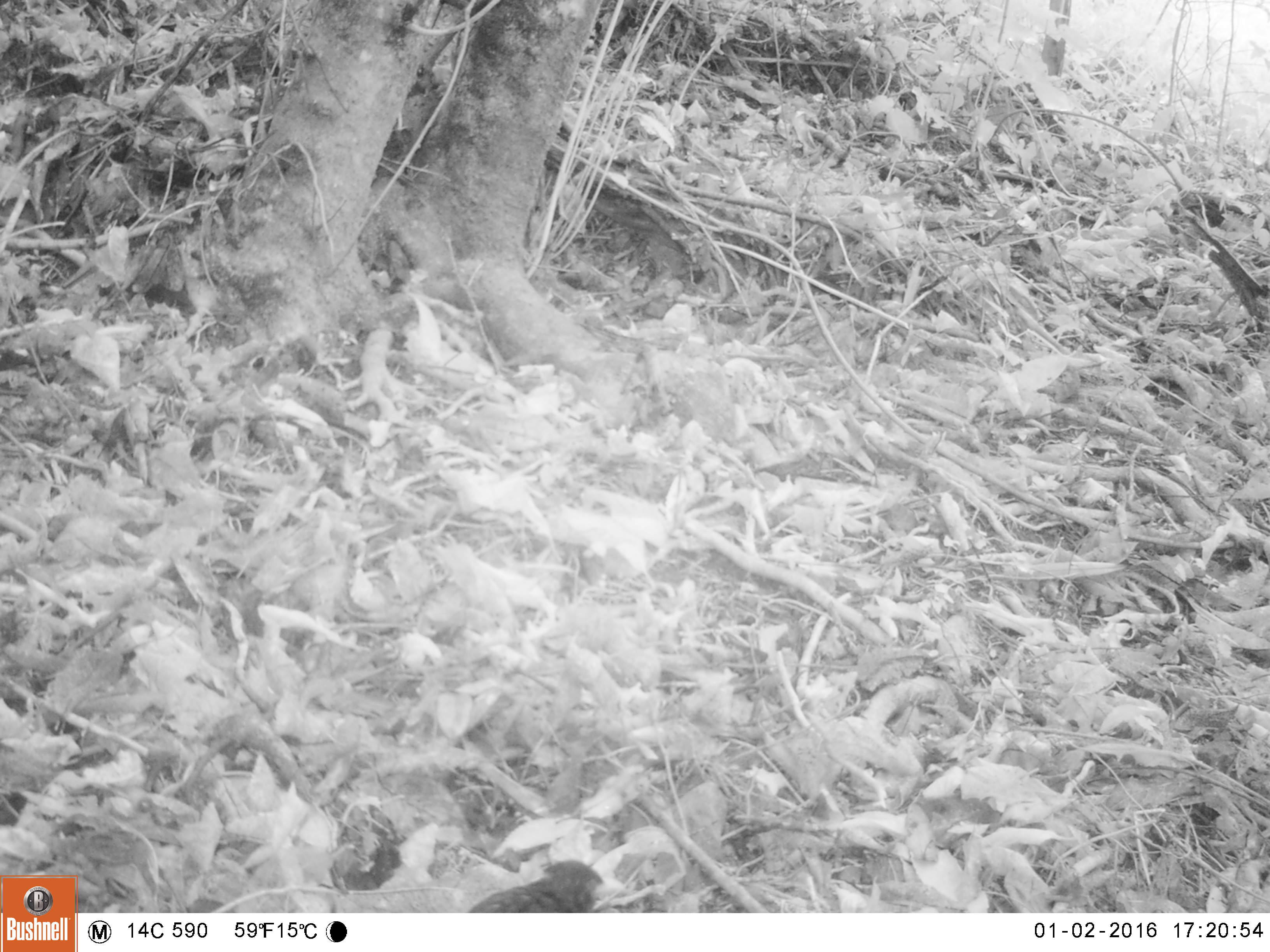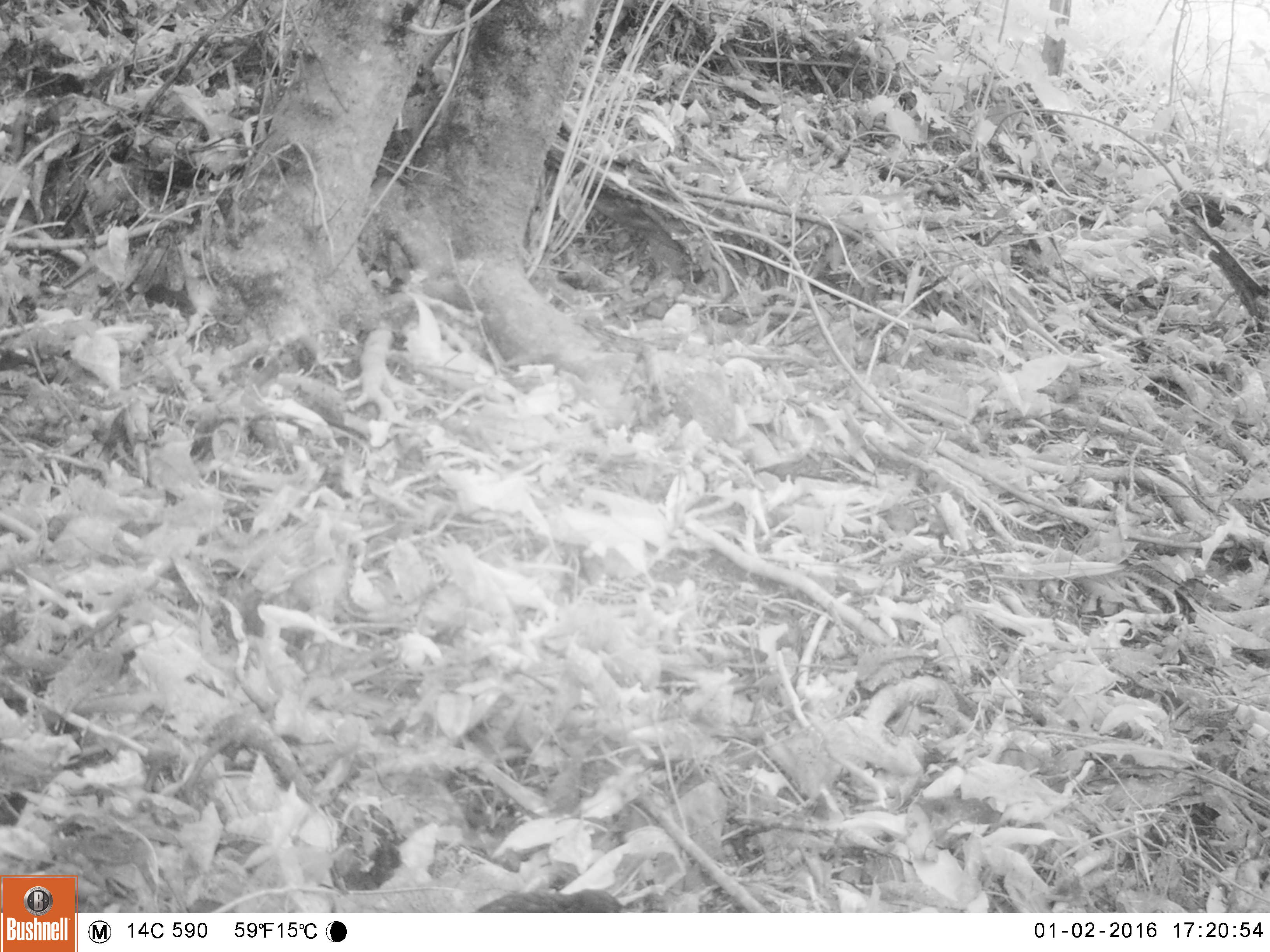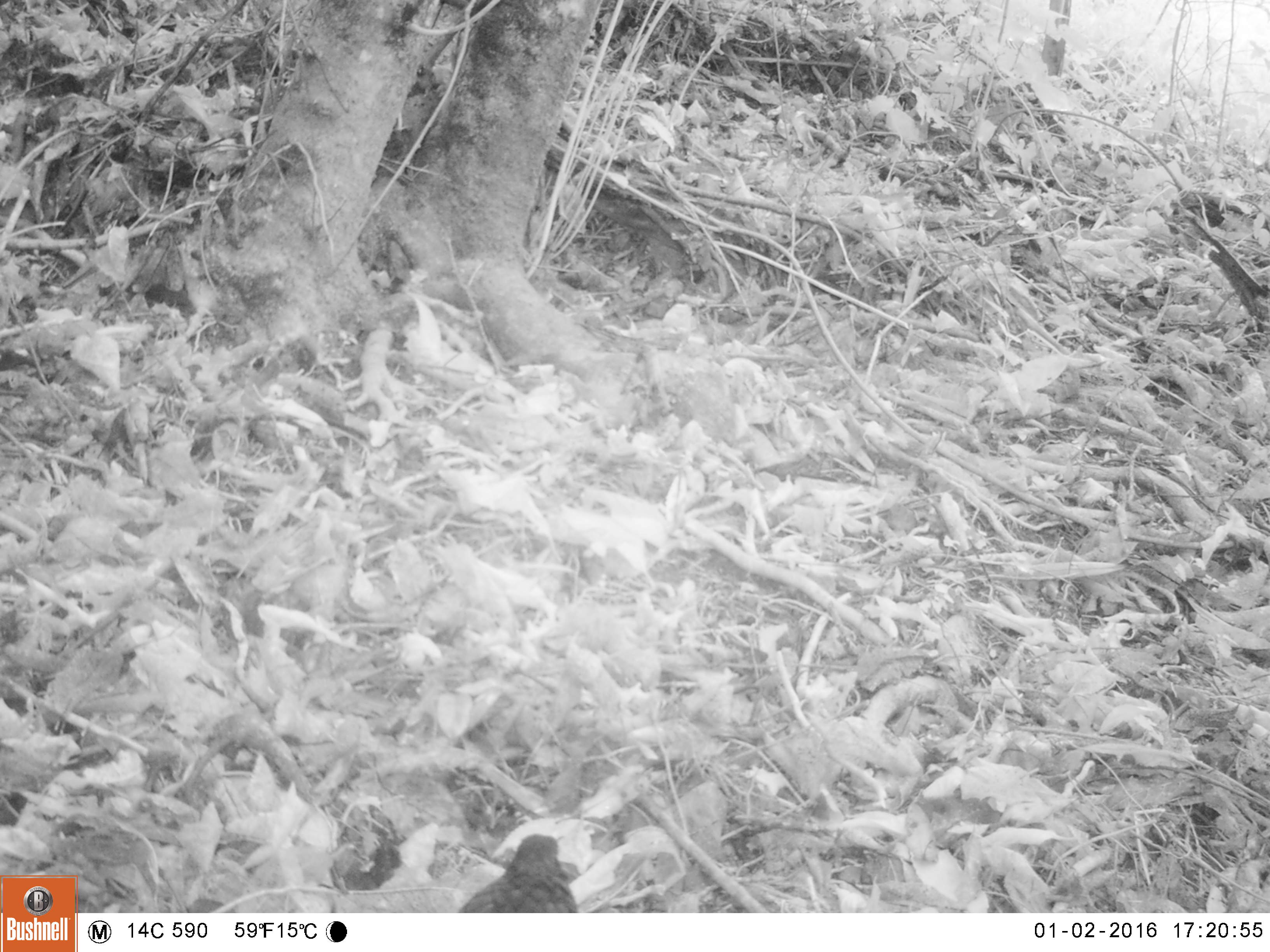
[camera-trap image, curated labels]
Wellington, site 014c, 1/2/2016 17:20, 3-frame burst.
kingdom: Animalia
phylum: Chordata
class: Aves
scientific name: Aves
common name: bird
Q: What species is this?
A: Bird (Aves).